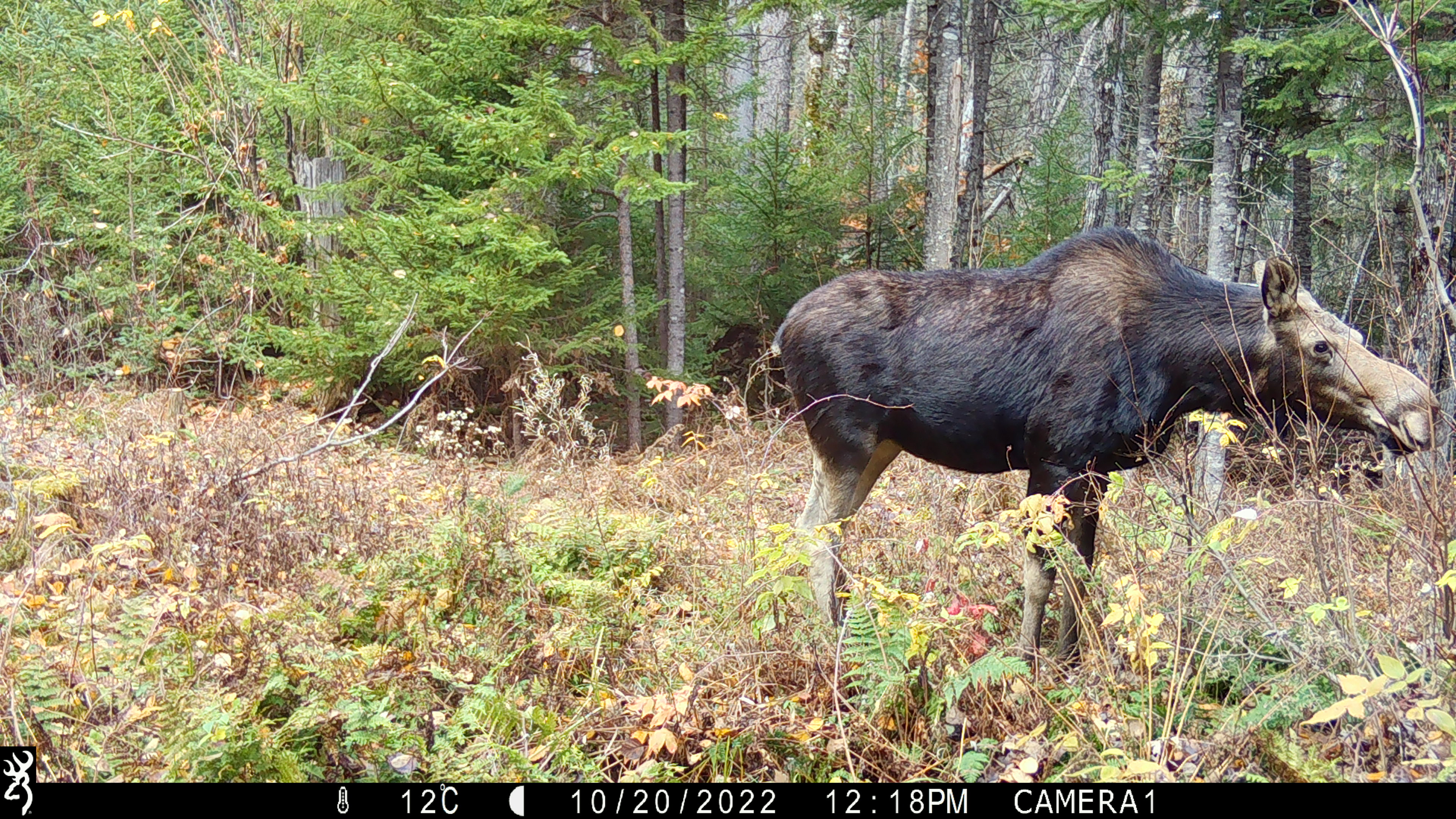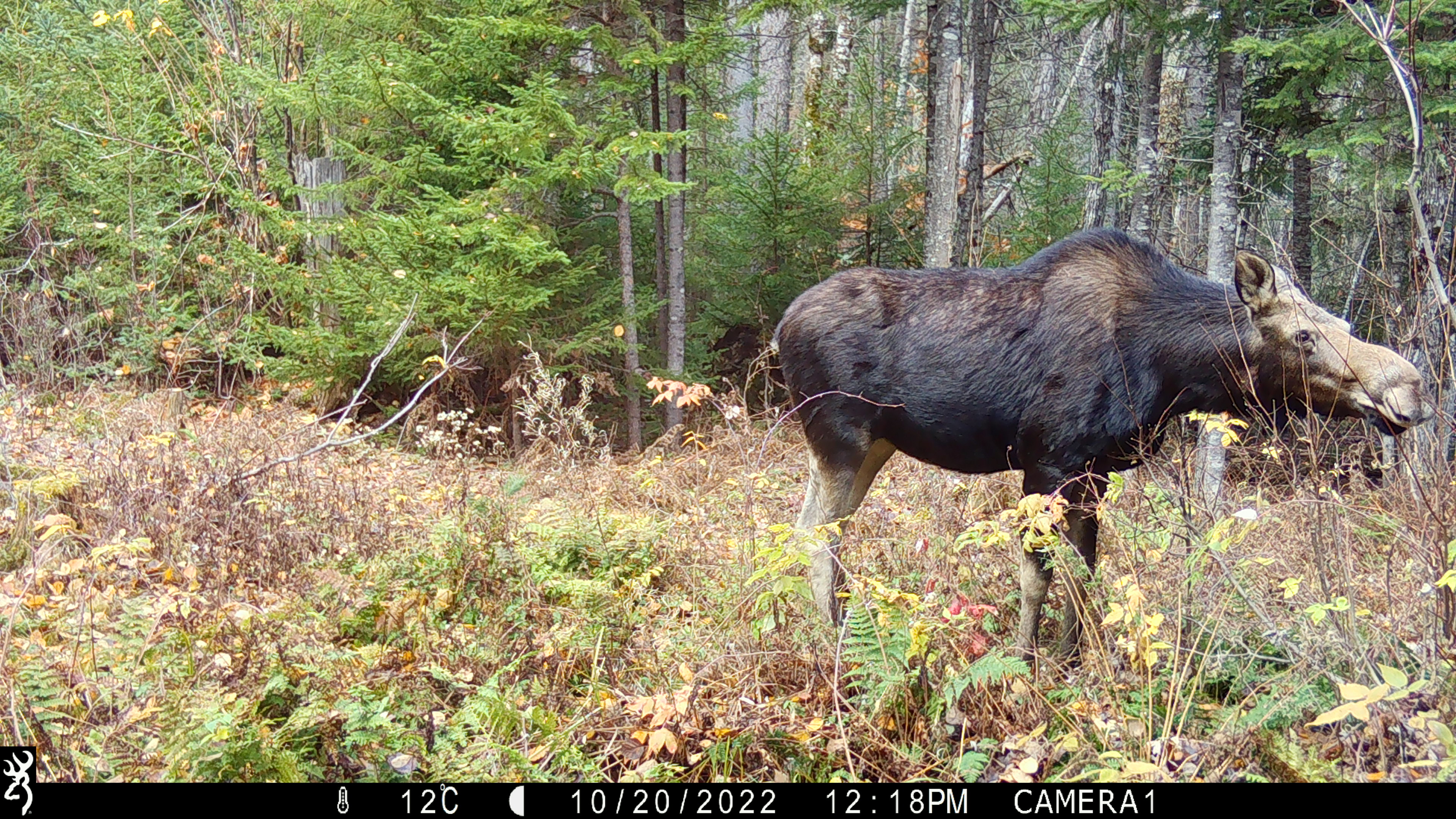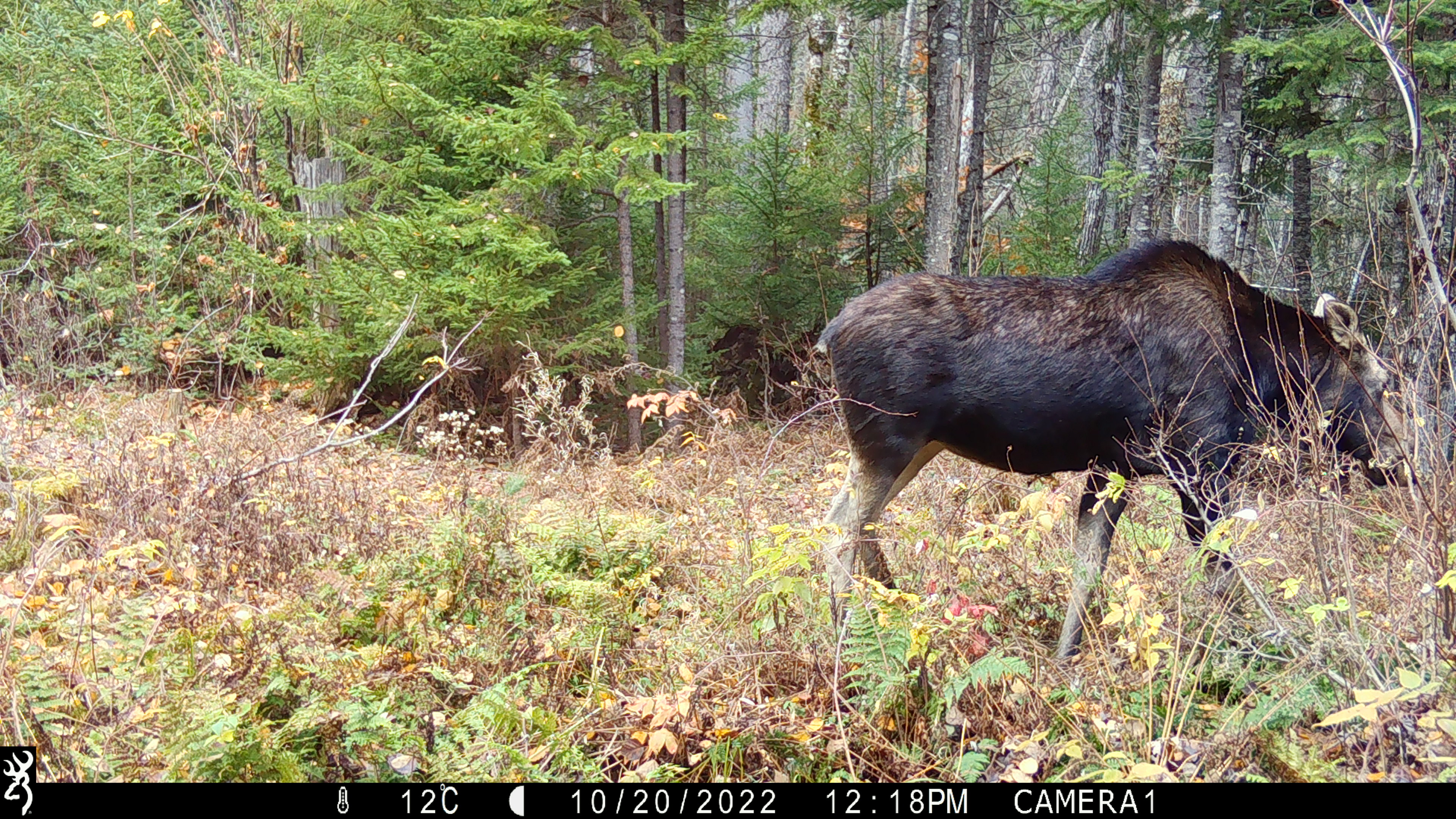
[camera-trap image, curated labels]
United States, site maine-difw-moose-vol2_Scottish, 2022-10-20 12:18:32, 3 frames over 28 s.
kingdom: Animalia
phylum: Chordata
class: Mammalia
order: Artiodactyla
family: Cervidae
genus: Alces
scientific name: Alces alces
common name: moose